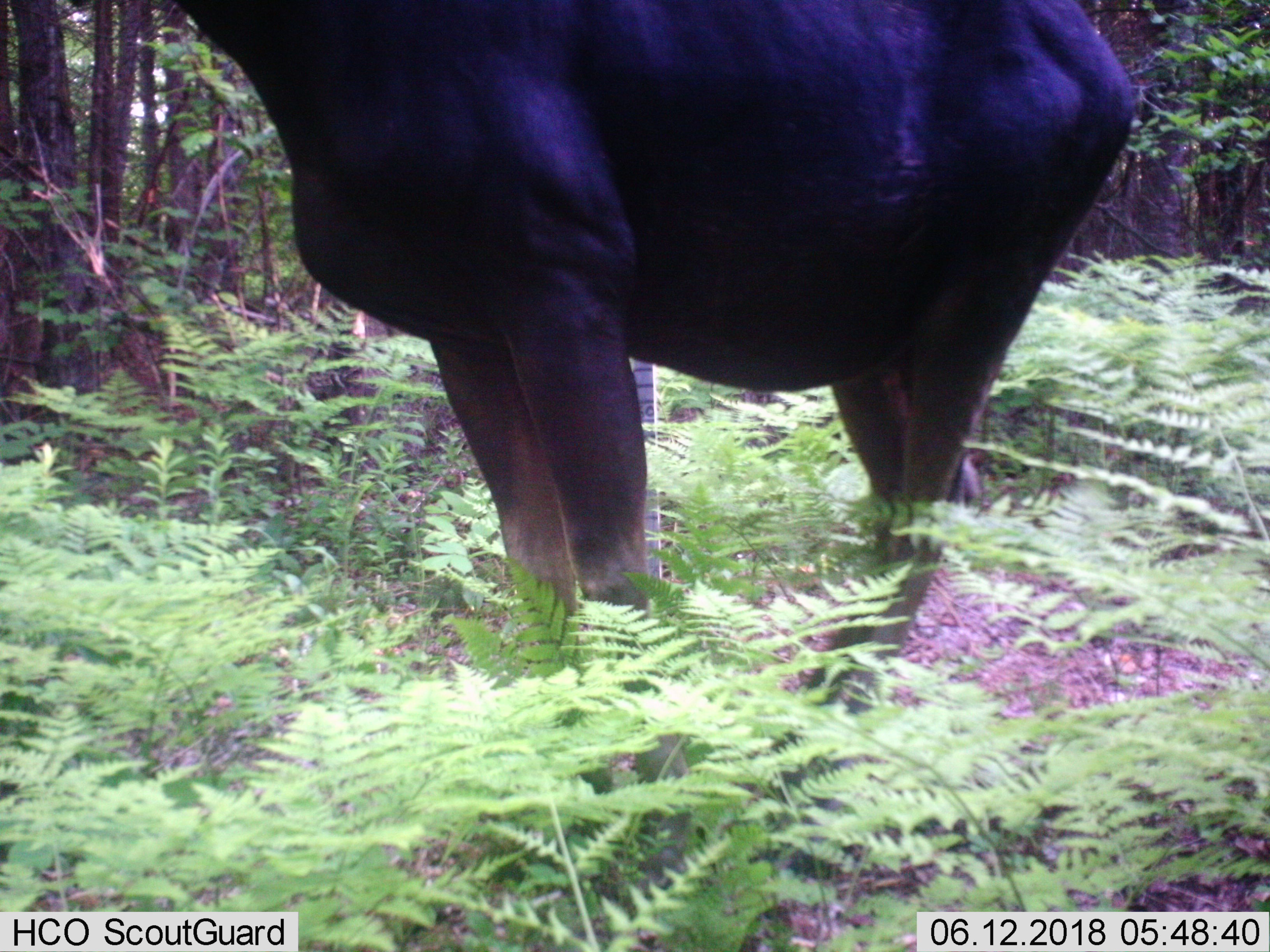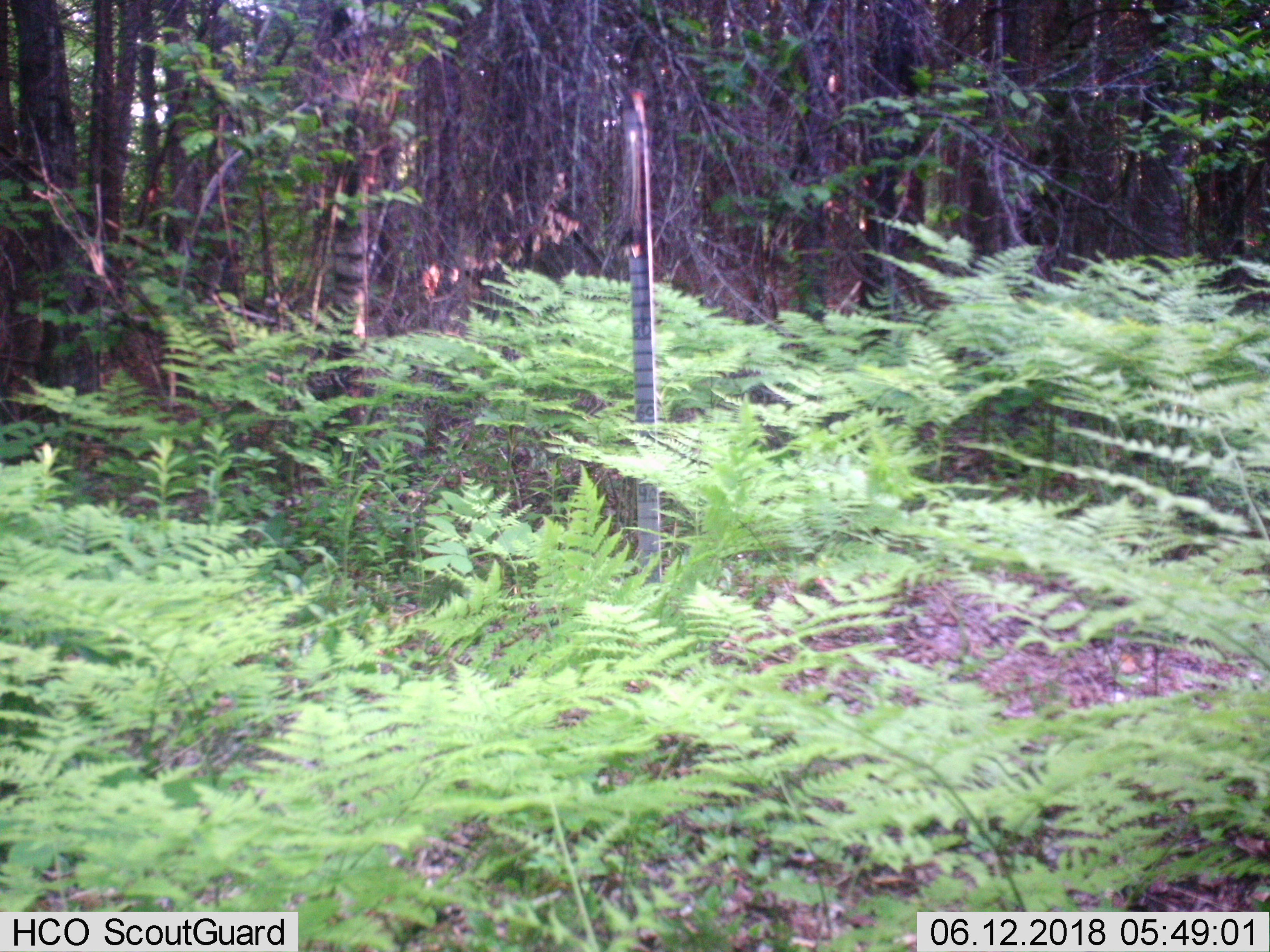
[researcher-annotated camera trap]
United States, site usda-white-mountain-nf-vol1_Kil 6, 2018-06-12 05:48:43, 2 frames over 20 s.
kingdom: Animalia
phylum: Chordata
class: Mammalia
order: Artiodactyla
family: Cervidae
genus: Alces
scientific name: Alces alces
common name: moose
Moose (Alces alces).